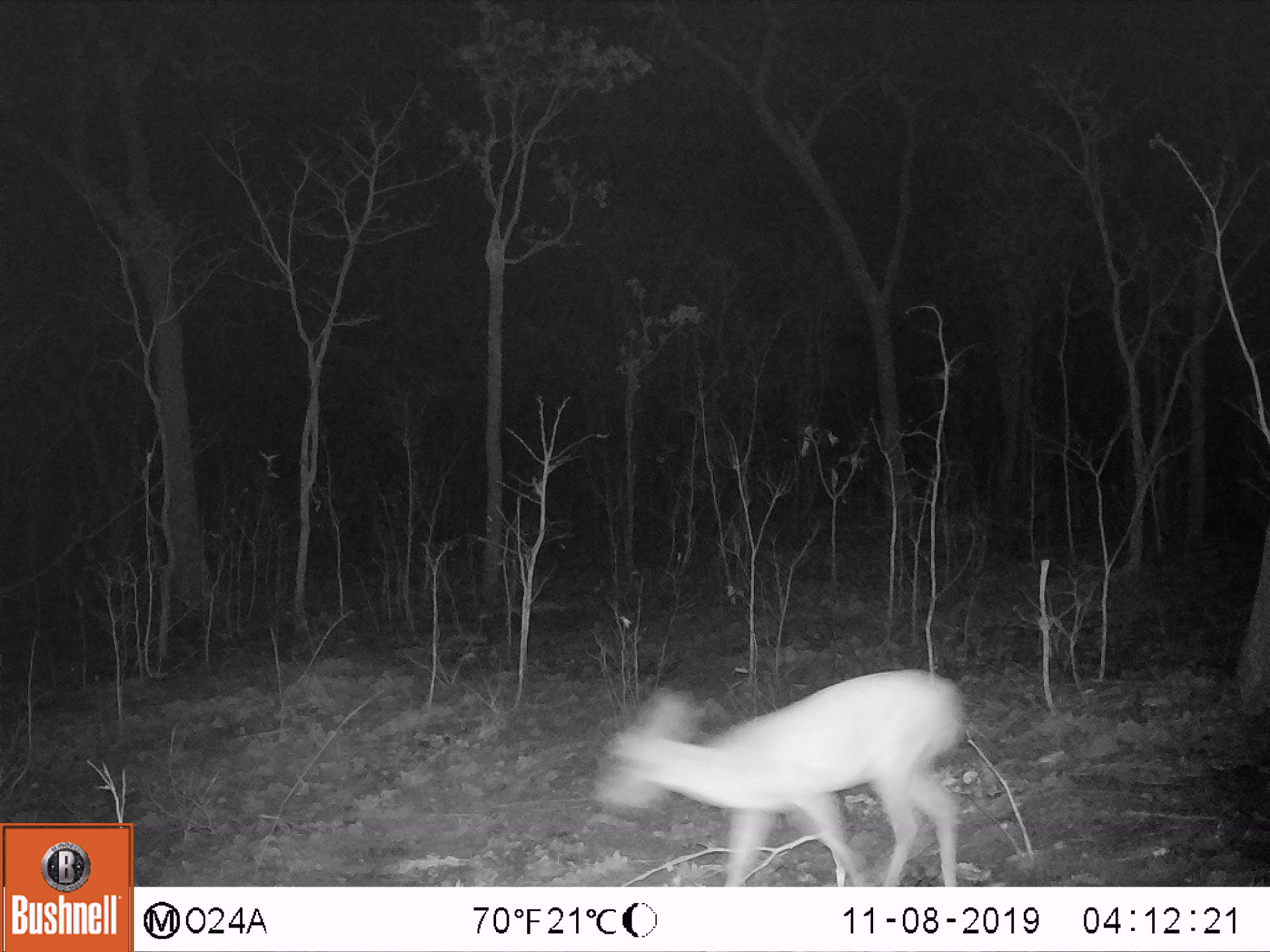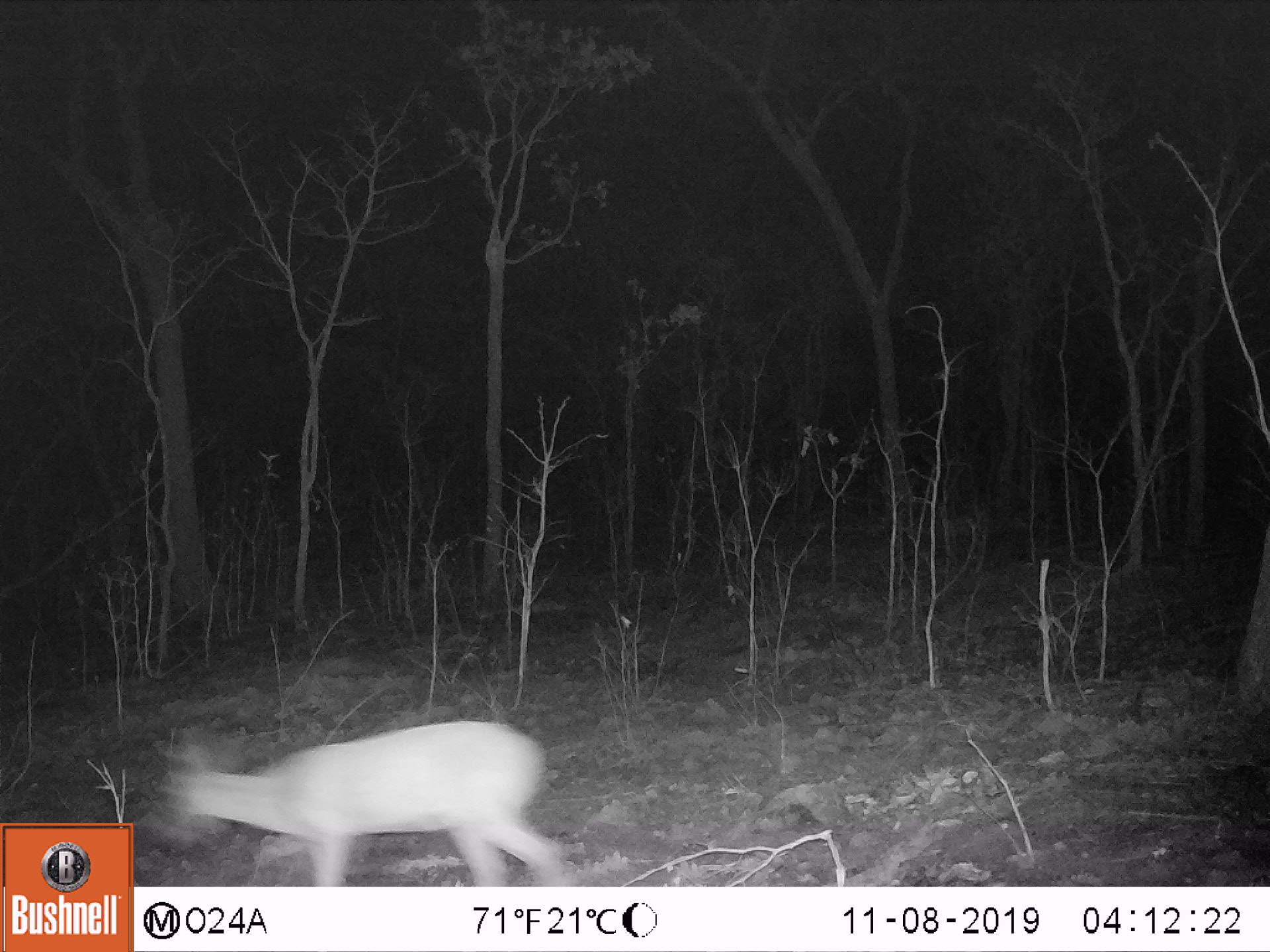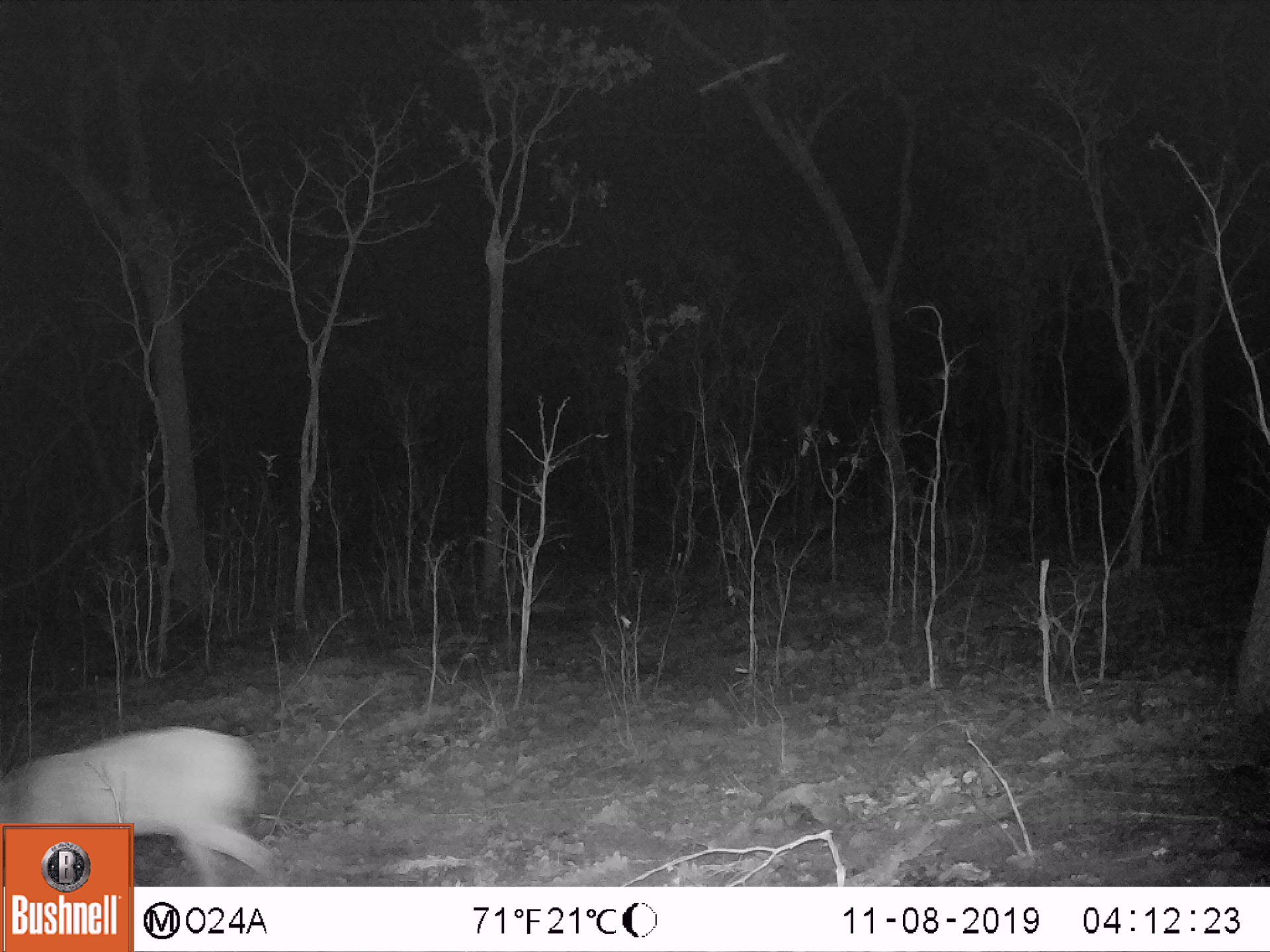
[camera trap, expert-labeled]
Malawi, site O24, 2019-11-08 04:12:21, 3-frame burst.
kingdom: Animalia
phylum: Chordata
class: Mammalia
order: Artiodactyla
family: Bovidae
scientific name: Antilopinae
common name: small antelope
Small antelope (Antilopinae), count 1.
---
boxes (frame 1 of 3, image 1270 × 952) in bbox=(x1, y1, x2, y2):
small antelope: bbox=(588, 664, 976, 885)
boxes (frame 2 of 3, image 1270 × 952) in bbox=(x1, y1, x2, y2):
small antelope: bbox=(147, 705, 572, 885)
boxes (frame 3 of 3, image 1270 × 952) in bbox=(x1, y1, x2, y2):
small antelope: bbox=(134, 714, 291, 885)